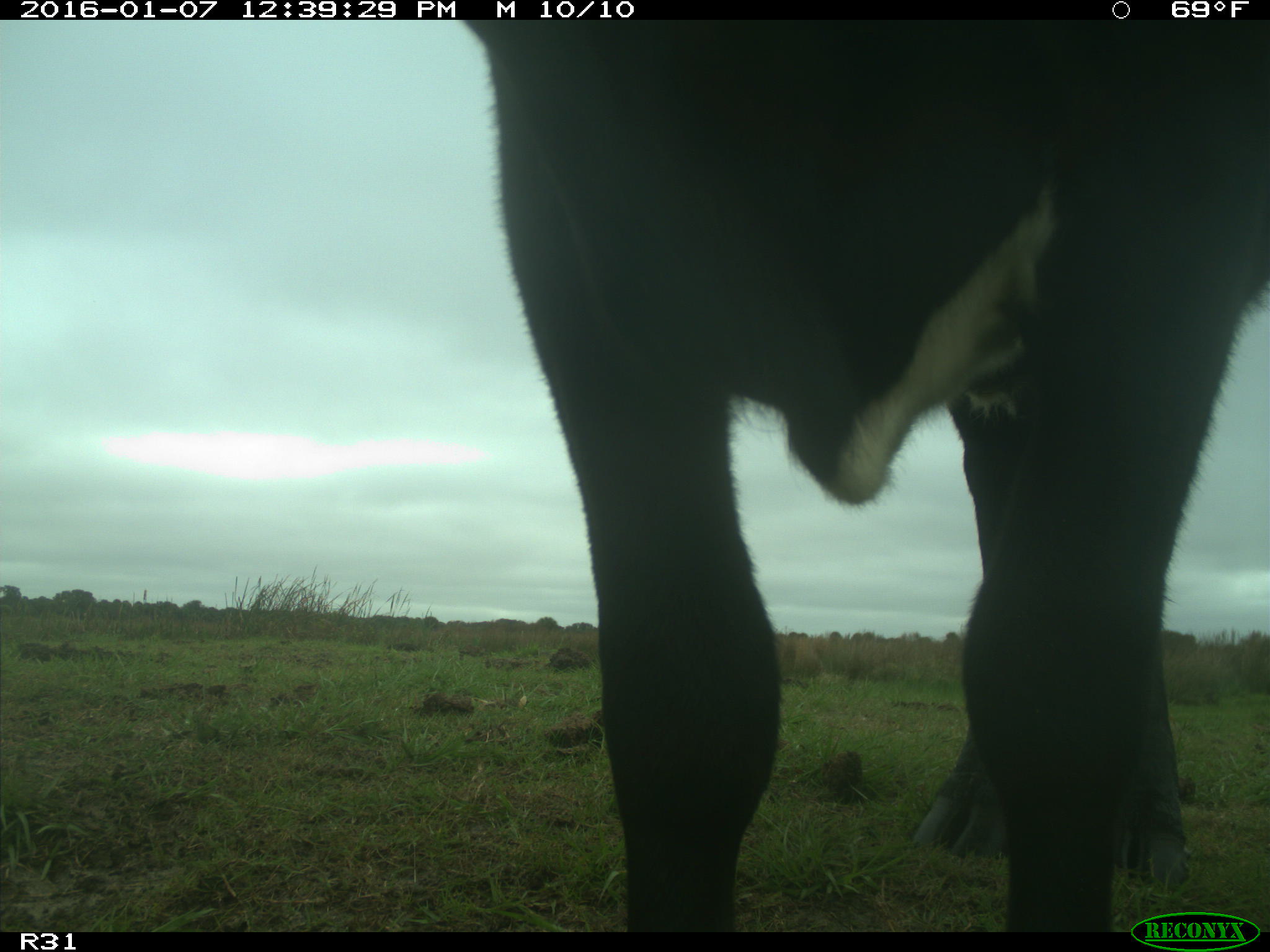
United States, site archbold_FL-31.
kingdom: Animalia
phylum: Chordata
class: Mammalia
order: Artiodactyla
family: Bovidae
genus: Bos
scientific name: Bos taurus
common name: domestic cow